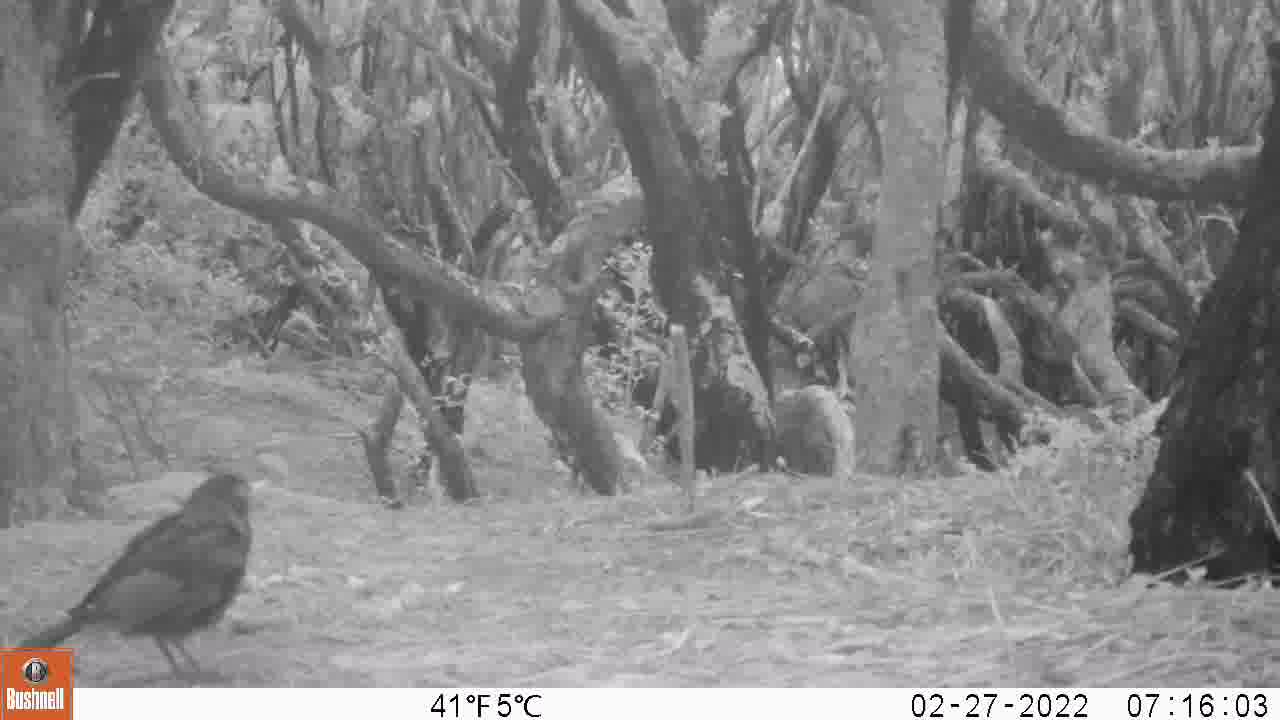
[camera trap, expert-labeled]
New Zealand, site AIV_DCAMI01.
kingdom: Animalia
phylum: Chordata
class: Aves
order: Passeriformes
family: Turdidae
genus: Turdus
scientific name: Turdus merula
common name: eurasian blackbird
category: blackbird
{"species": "blackbird (eurasian blackbird) (Turdus merula)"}